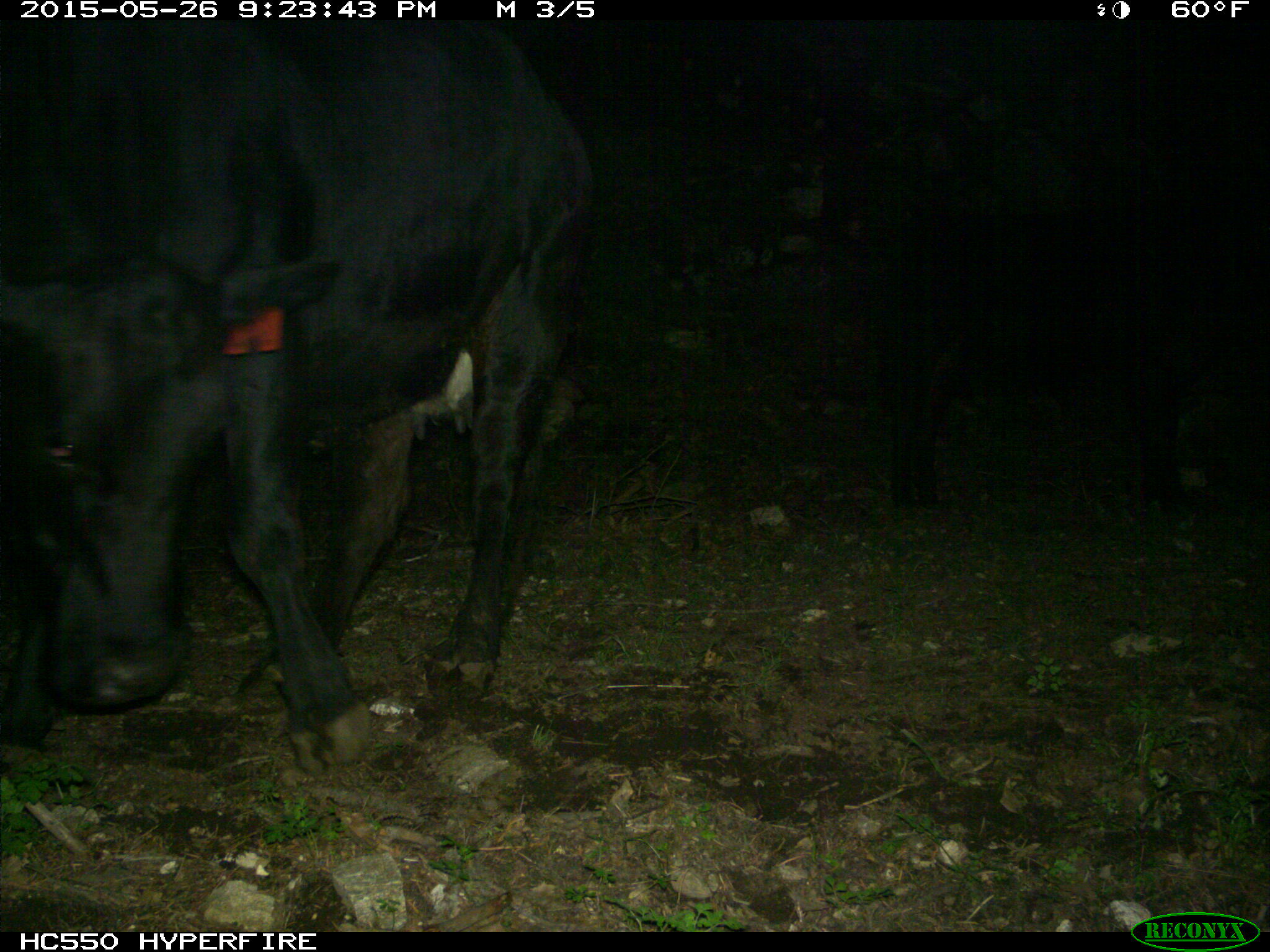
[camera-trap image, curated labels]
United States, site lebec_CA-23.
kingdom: Animalia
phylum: Chordata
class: Mammalia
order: Artiodactyla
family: Bovidae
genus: Bos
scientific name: Bos taurus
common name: domestic cow